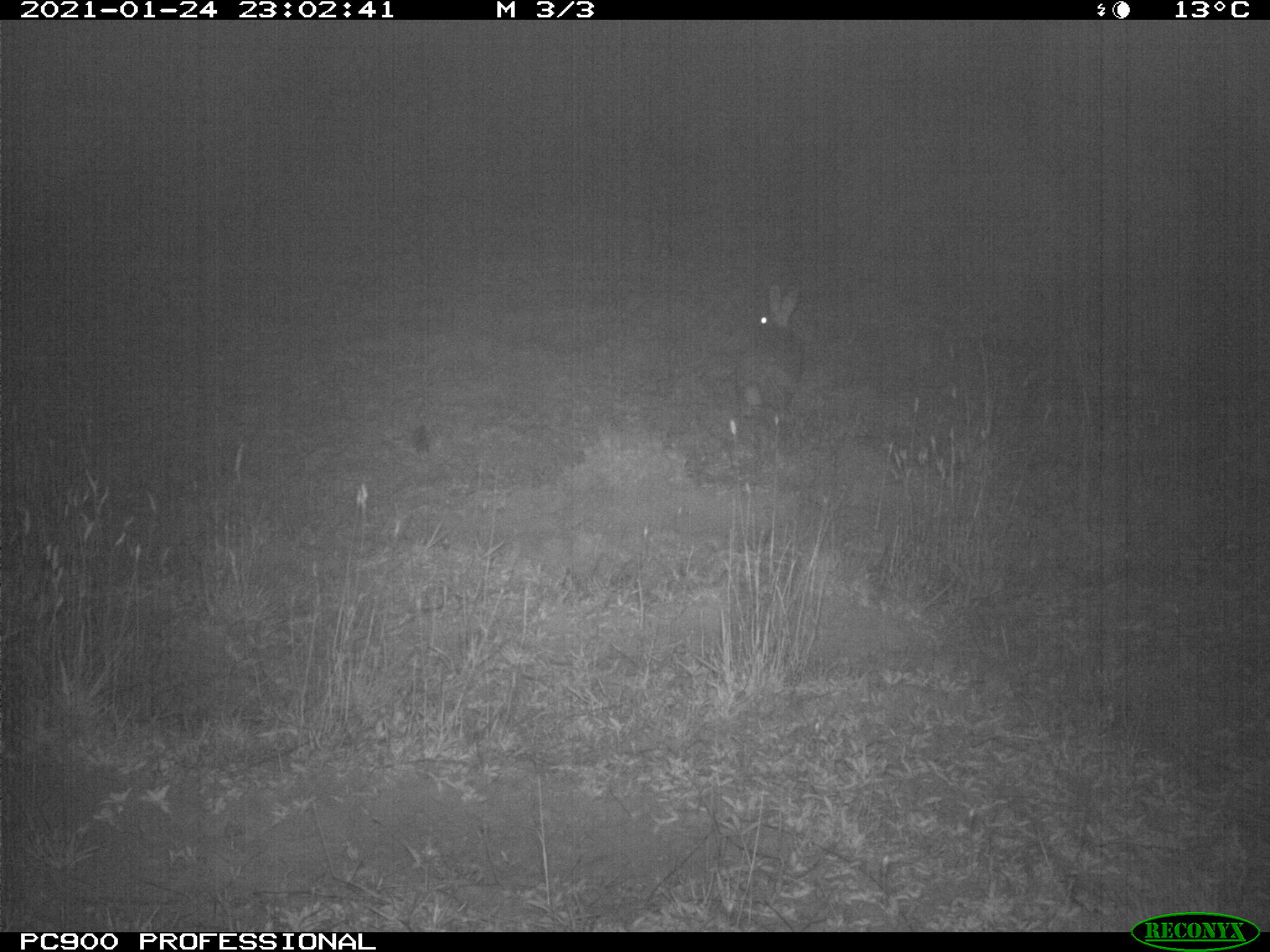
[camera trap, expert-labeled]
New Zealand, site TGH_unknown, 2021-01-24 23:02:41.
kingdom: Animalia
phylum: Chordata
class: Mammalia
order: Lagomorpha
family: Leporidae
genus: Oryctolagus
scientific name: Oryctolagus cuniculus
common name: european rabbit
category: rabbit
Rabbit (european rabbit) (Oryctolagus cuniculus).